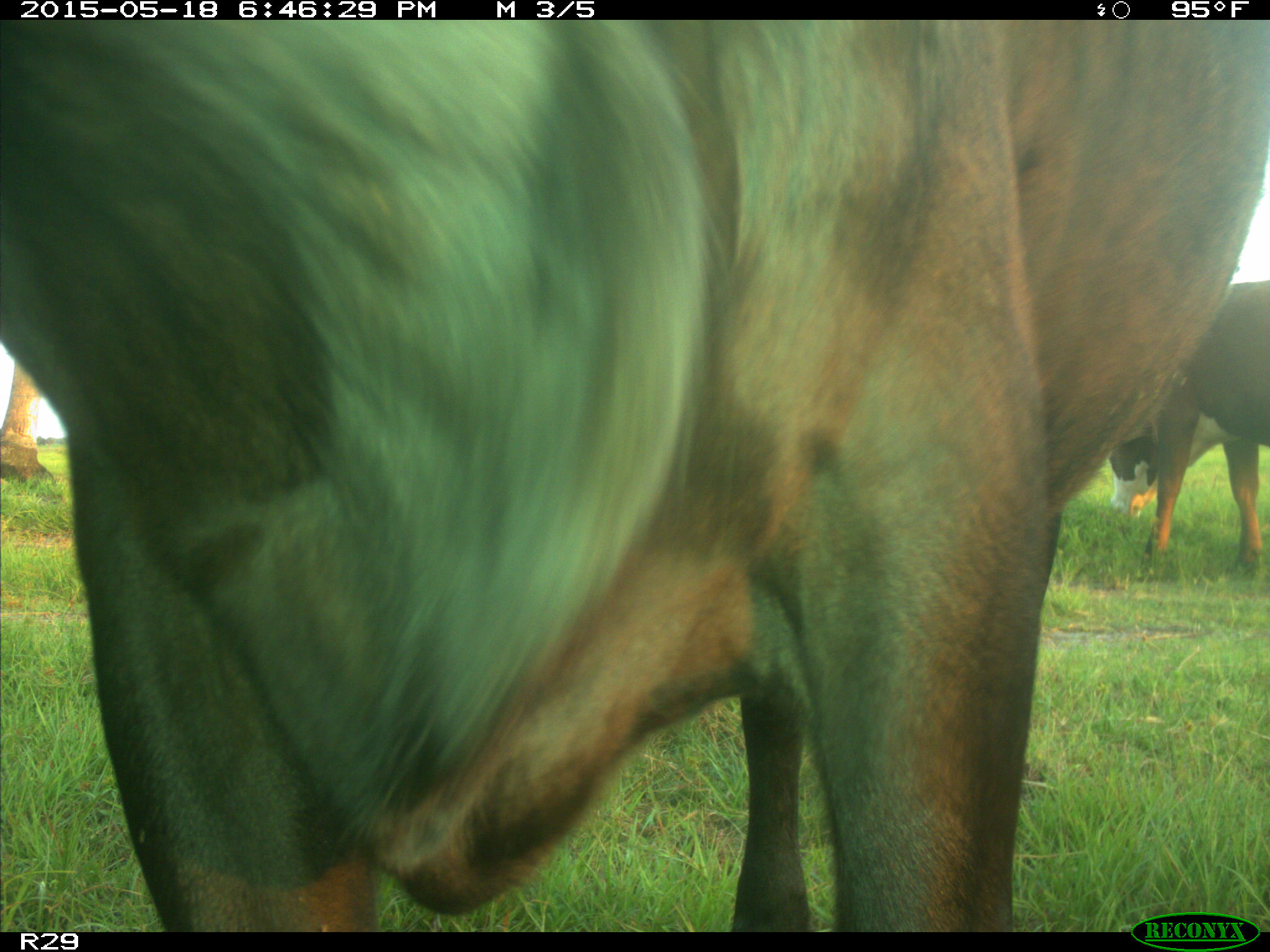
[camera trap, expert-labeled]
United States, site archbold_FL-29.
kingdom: Animalia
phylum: Chordata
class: Mammalia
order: Artiodactyla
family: Bovidae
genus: Bos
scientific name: Bos taurus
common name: domestic cow